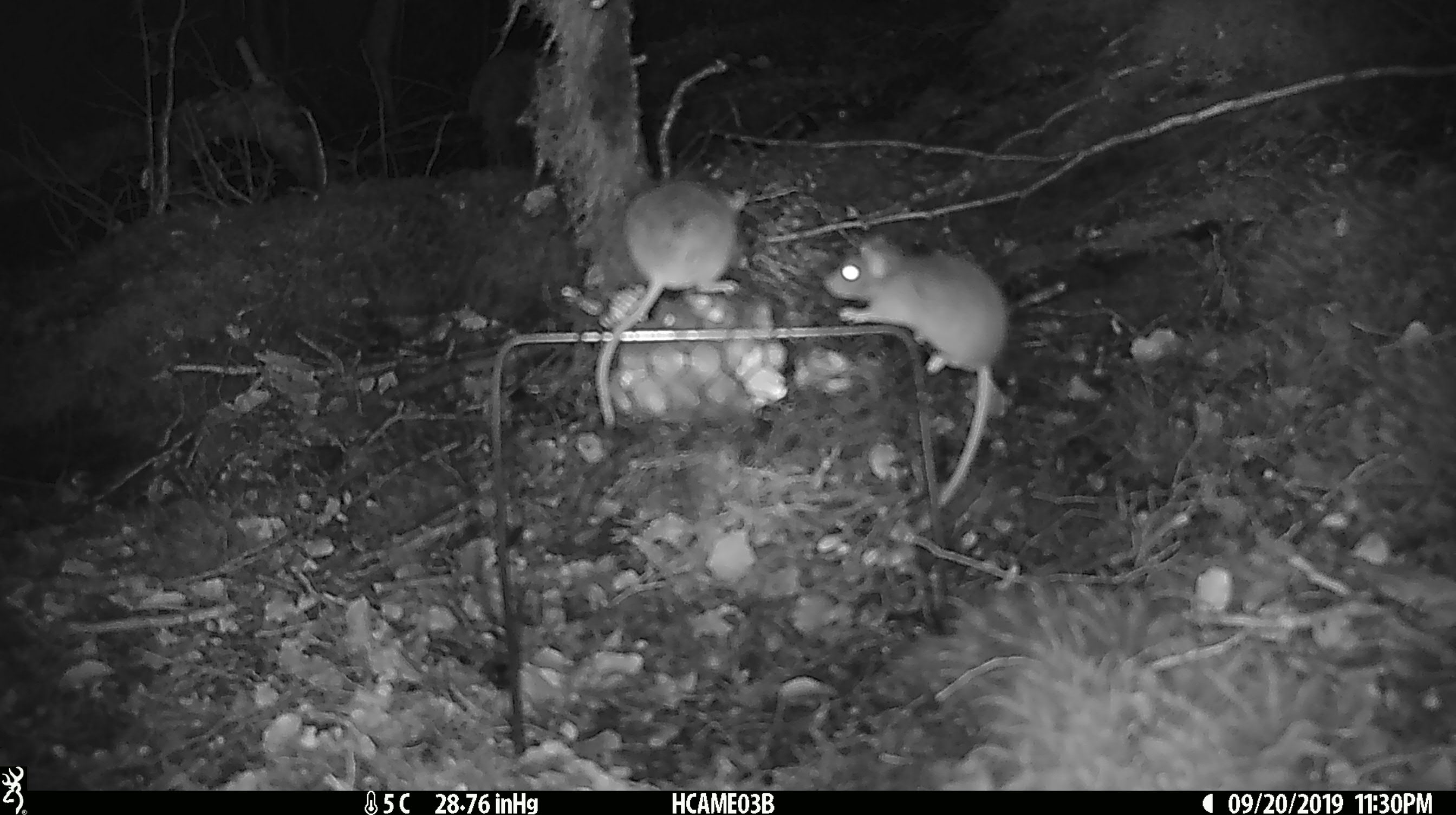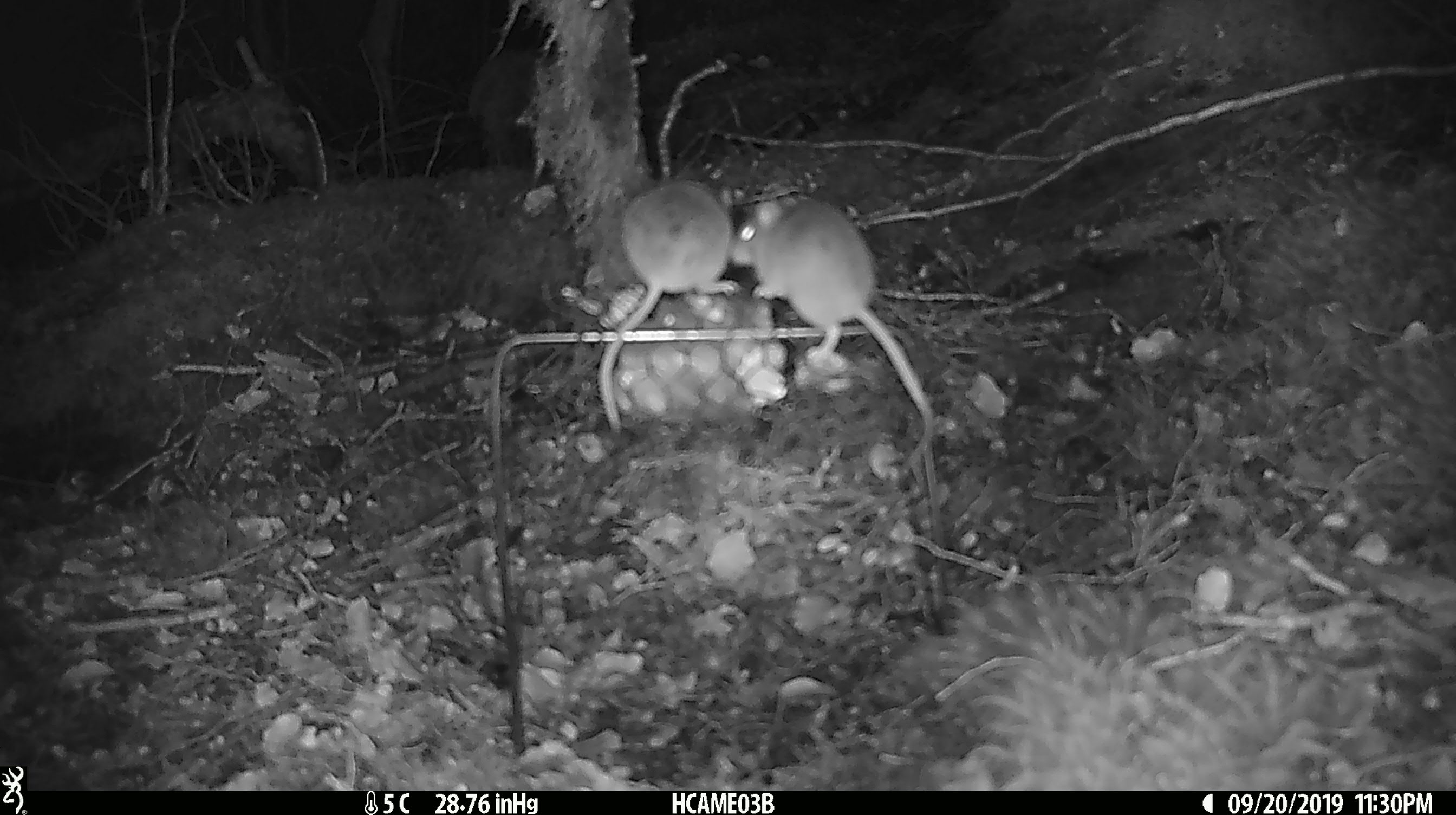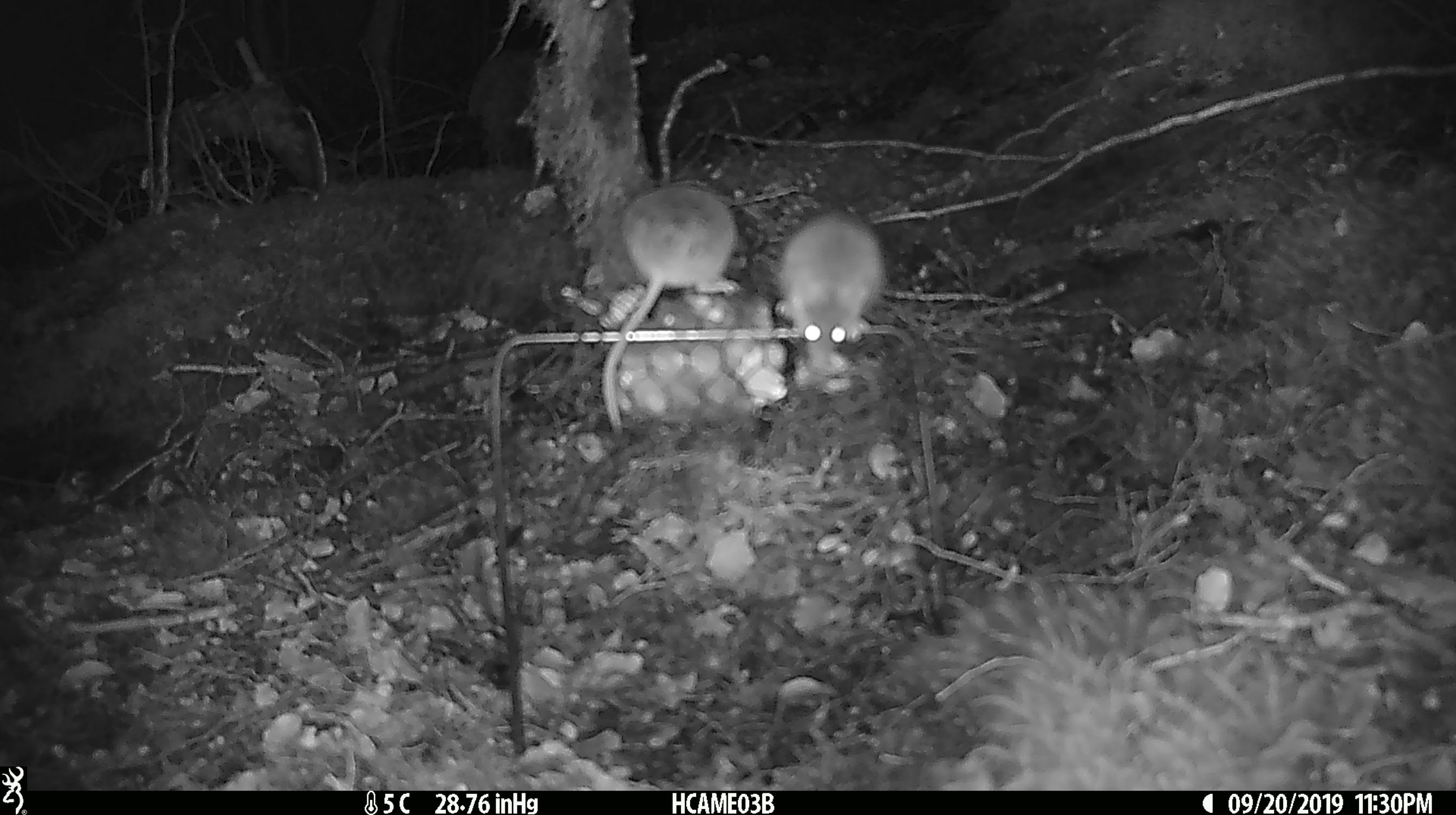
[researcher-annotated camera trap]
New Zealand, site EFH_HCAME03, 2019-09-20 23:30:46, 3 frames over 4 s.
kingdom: Animalia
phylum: Chordata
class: Mammalia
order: Rodentia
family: Muridae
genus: Mus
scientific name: Mus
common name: mouse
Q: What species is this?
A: Mouse (Mus).